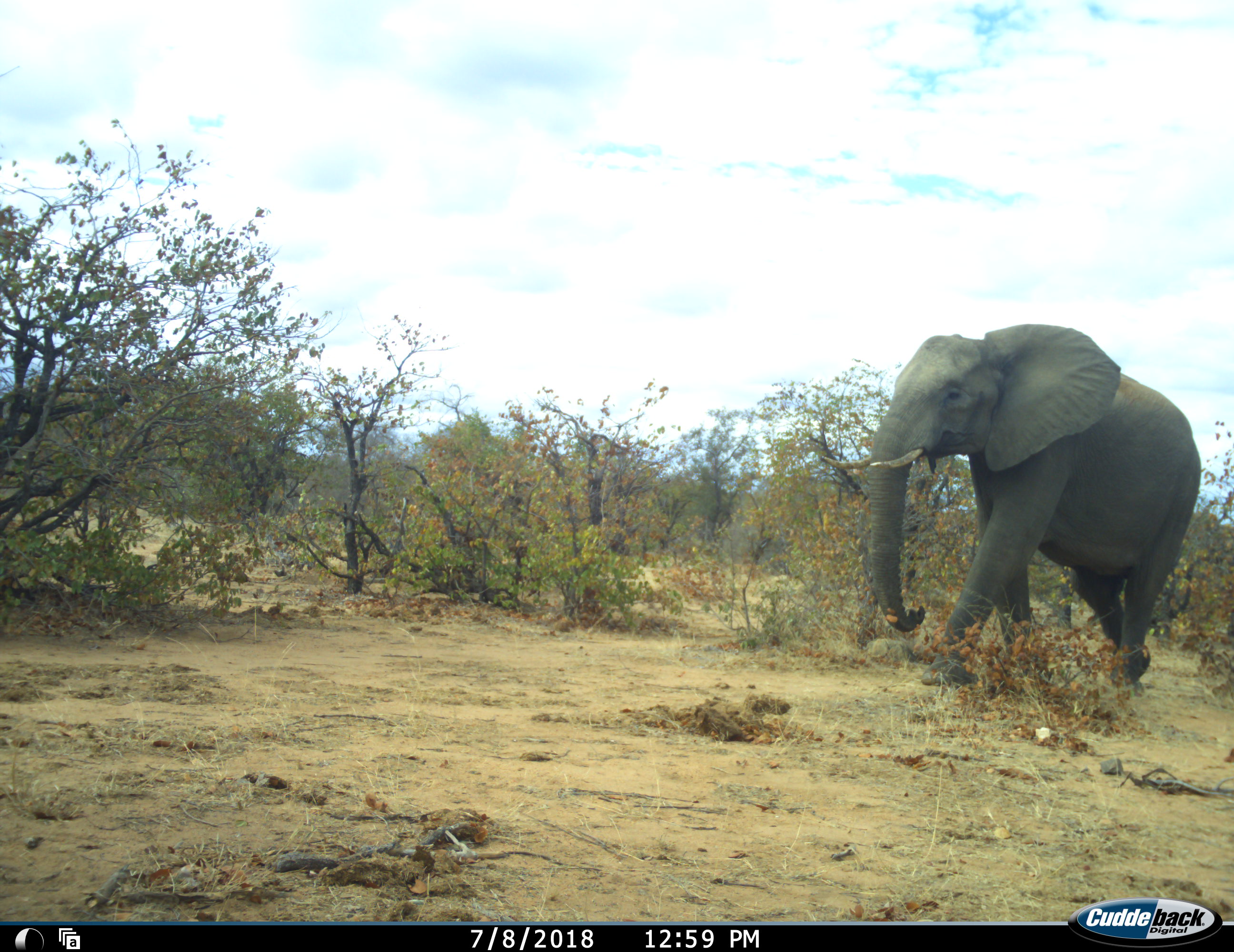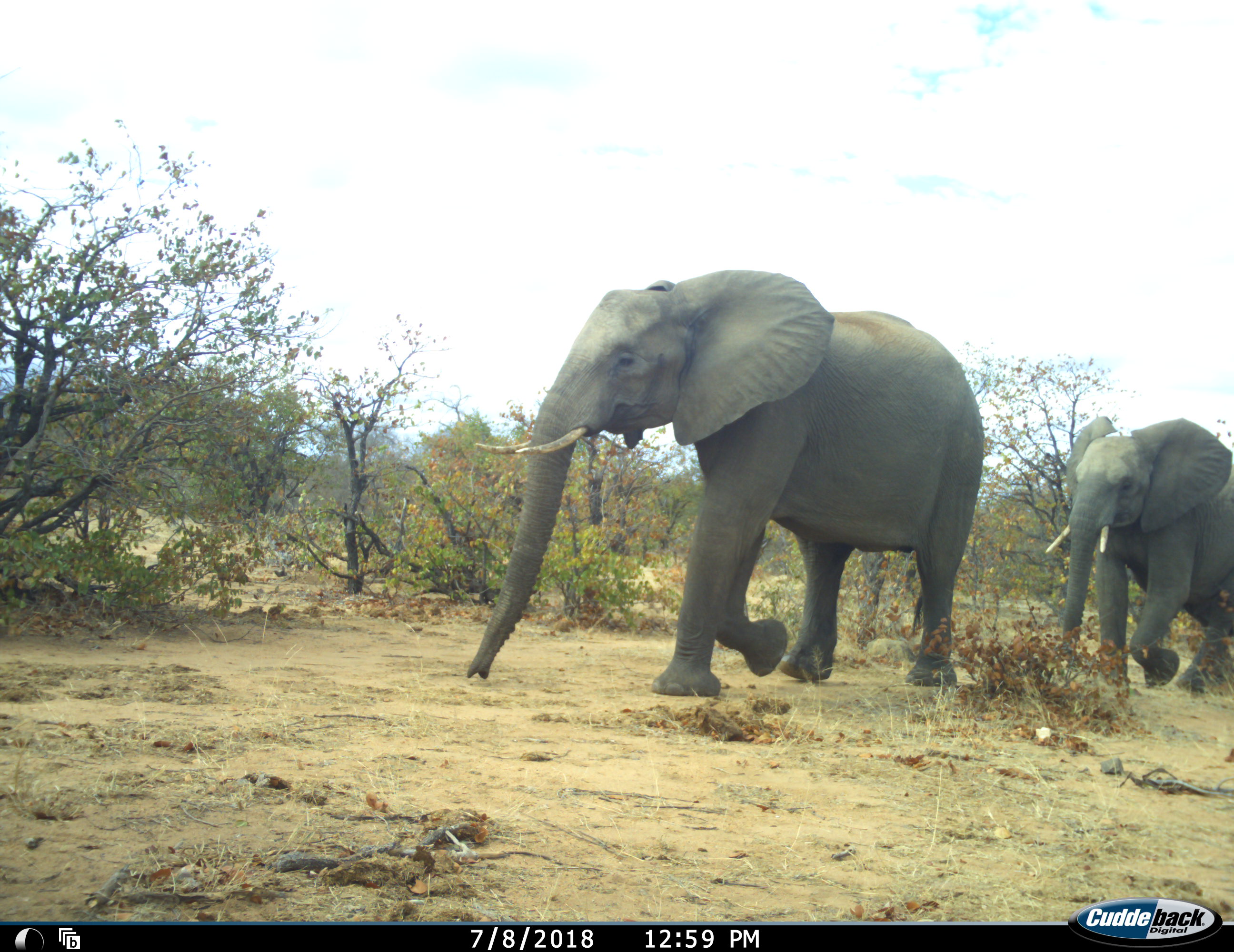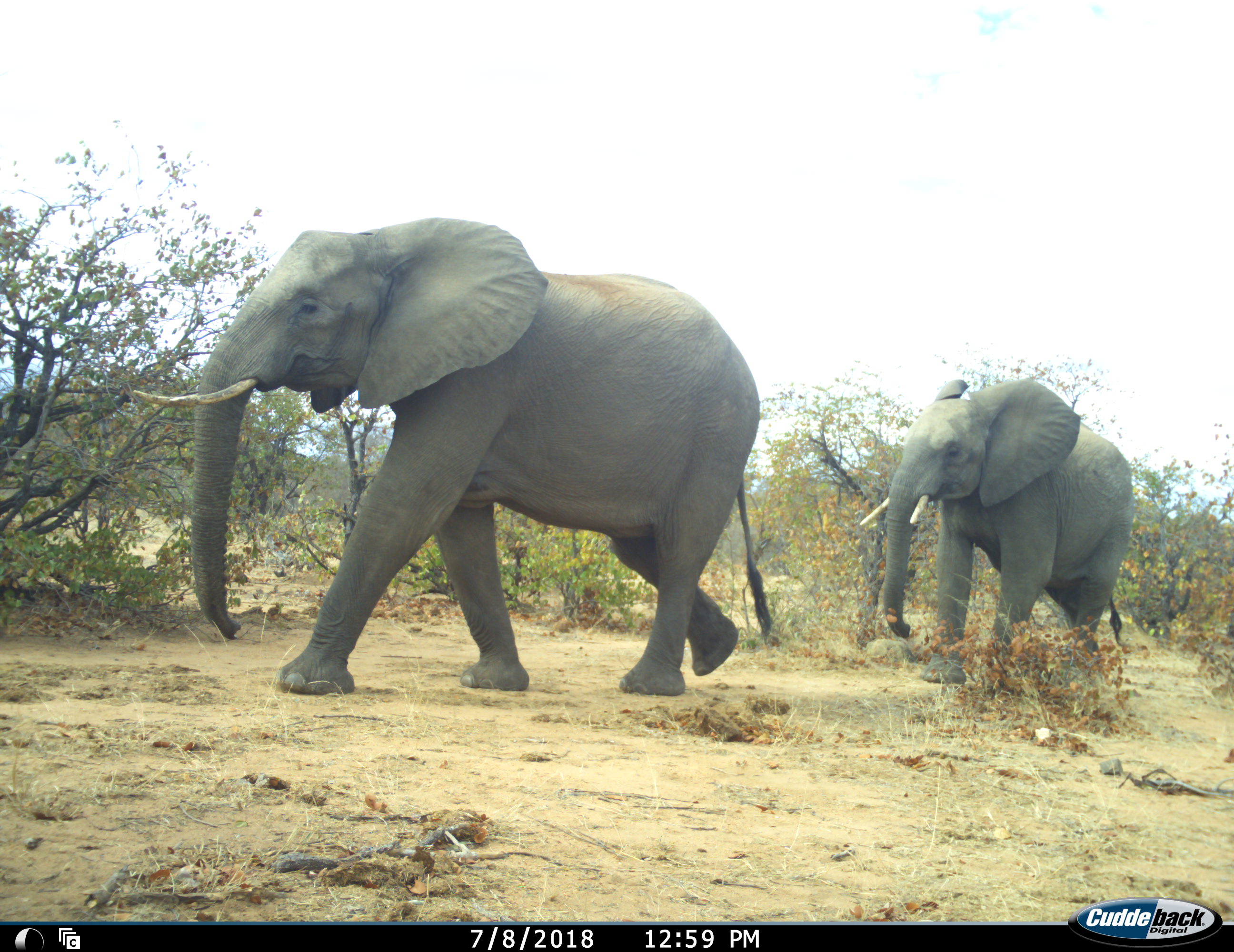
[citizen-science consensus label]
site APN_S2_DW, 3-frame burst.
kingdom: Animalia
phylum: Chordata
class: Mammalia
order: Proboscidea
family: Elephantidae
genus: Loxodonta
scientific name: Loxodonta africana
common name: african bush elephant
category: elephant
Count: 2.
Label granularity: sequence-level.